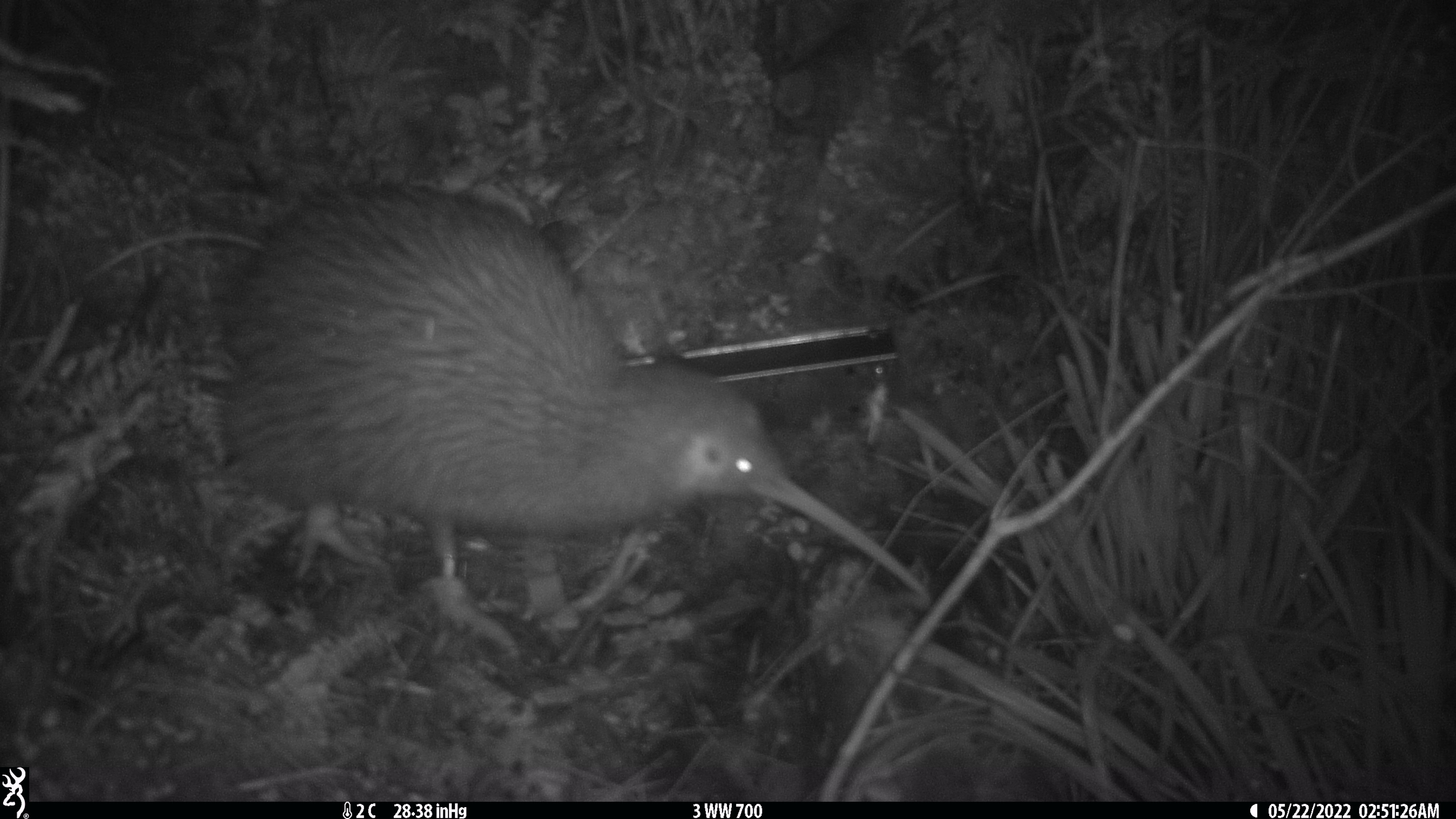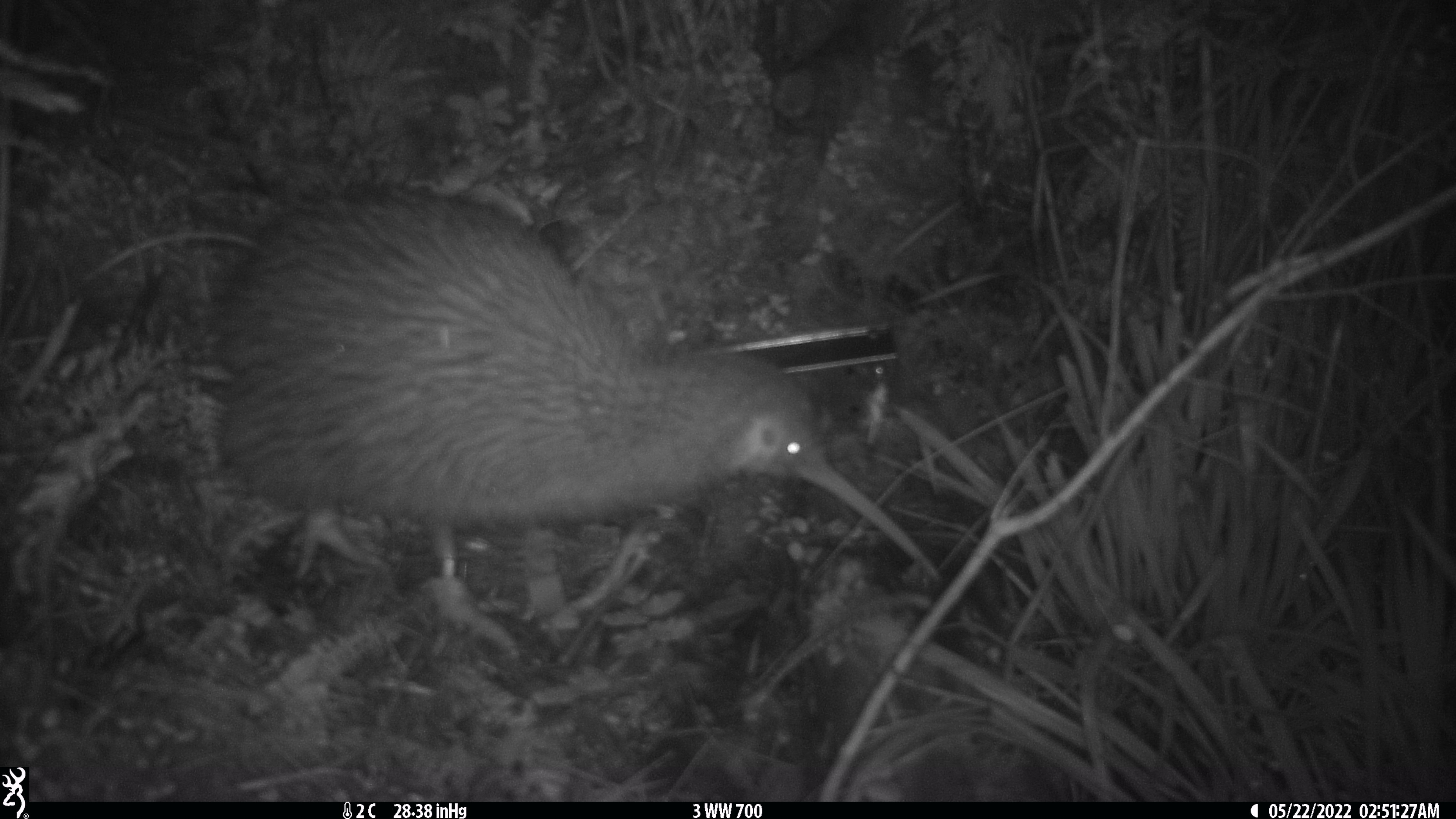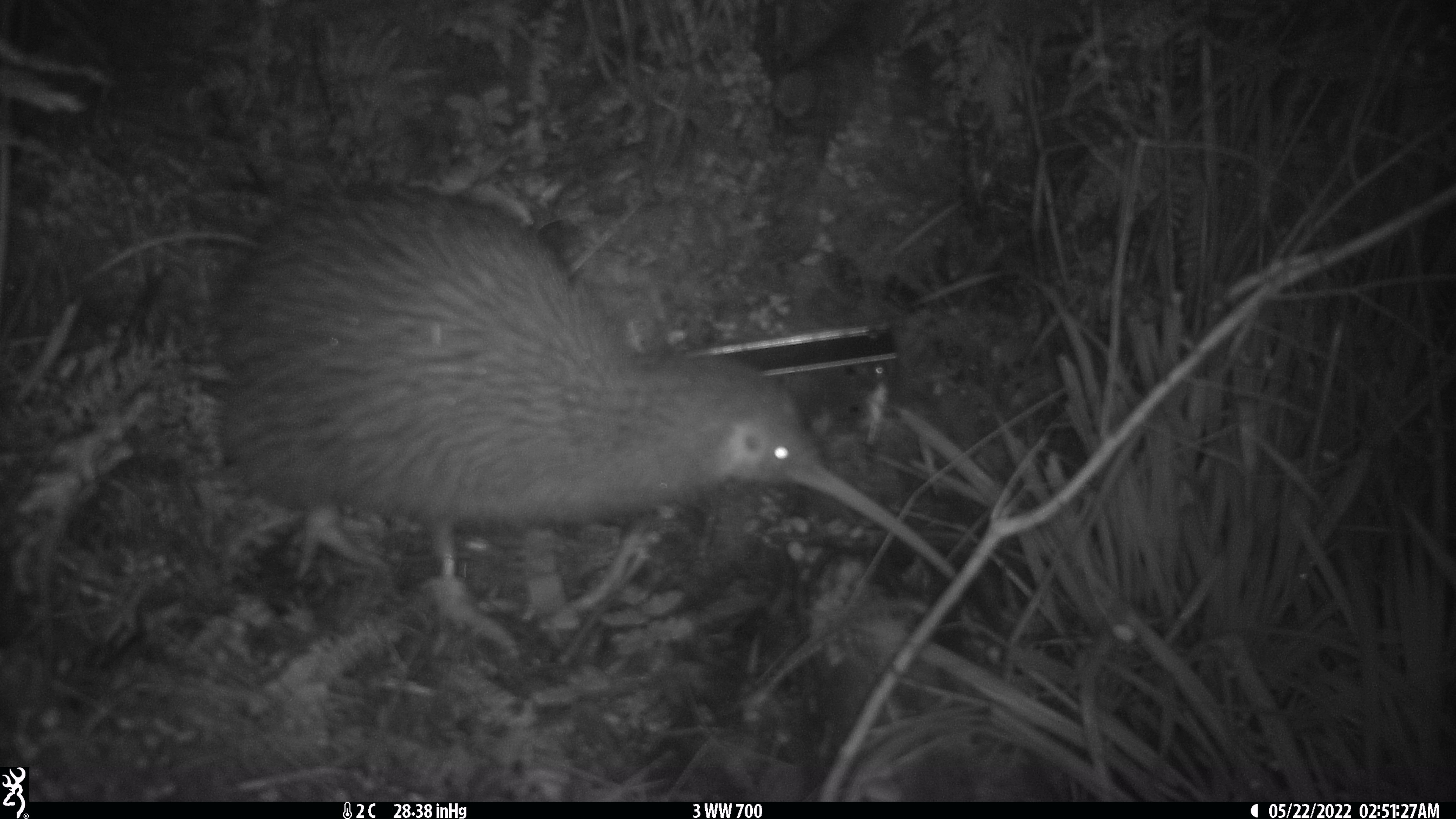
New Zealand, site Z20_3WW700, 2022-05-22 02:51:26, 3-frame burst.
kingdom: Animalia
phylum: Chordata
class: Aves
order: Apterygiformes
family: Apterygidae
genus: Apteryx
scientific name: Apteryx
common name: kiwi